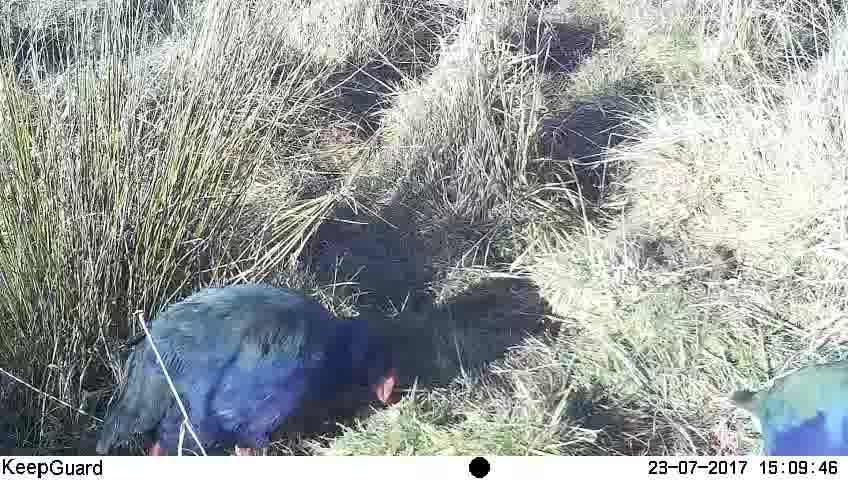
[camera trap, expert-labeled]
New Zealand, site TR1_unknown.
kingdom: Animalia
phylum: Chordata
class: Aves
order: Gruiformes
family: Rallidae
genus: Porphyrio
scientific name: Porphyrio mantelli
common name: takahe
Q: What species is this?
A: Takahe (Porphyrio mantelli).